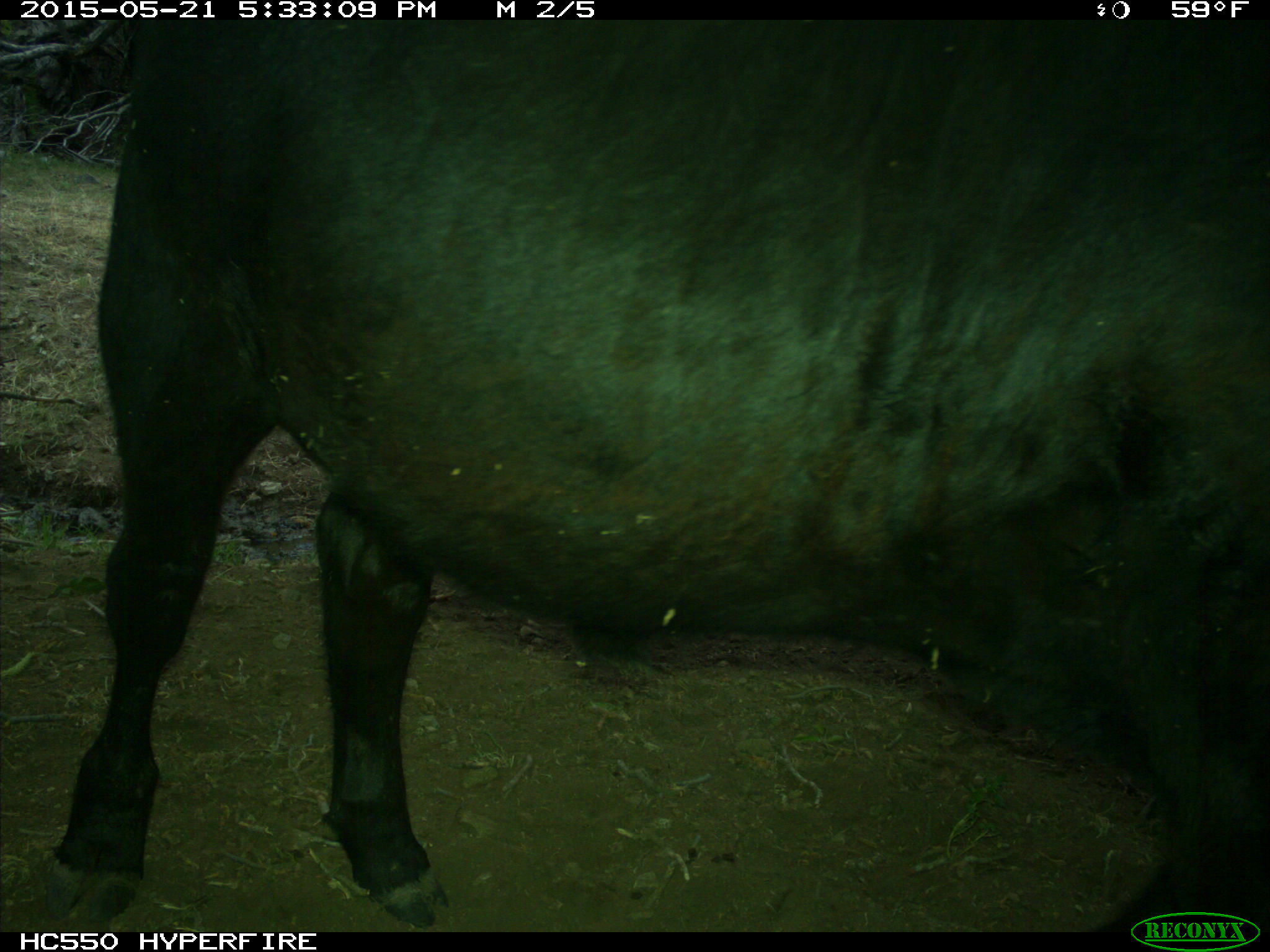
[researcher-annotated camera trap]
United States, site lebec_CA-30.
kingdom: Animalia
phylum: Chordata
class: Mammalia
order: Artiodactyla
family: Bovidae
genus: Bos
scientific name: Bos taurus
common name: domestic cow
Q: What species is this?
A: Bos taurus (domestic cow).